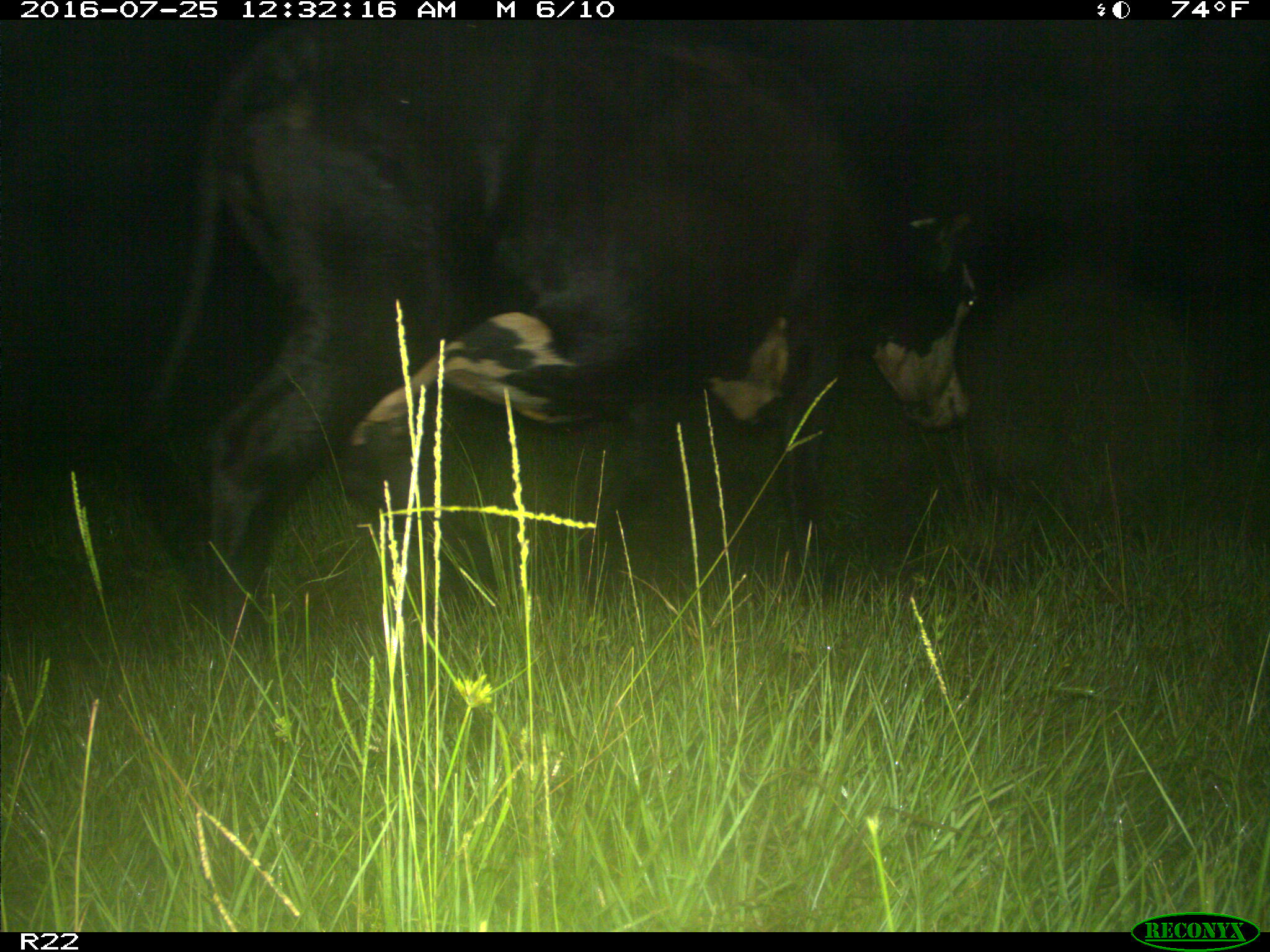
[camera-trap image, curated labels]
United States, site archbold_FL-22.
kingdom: Animalia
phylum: Chordata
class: Mammalia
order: Artiodactyla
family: Bovidae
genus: Bos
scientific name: Bos taurus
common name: domestic cow